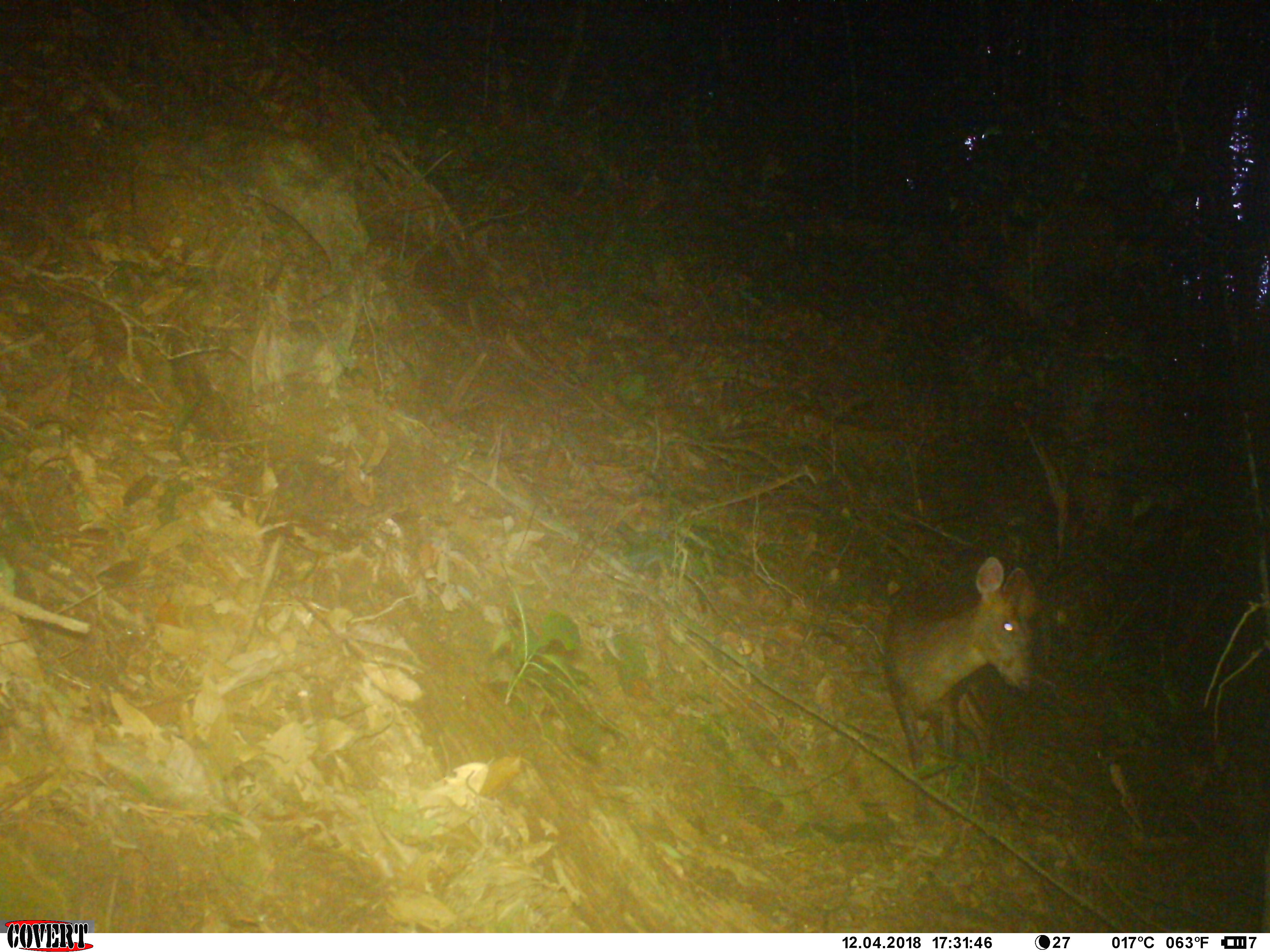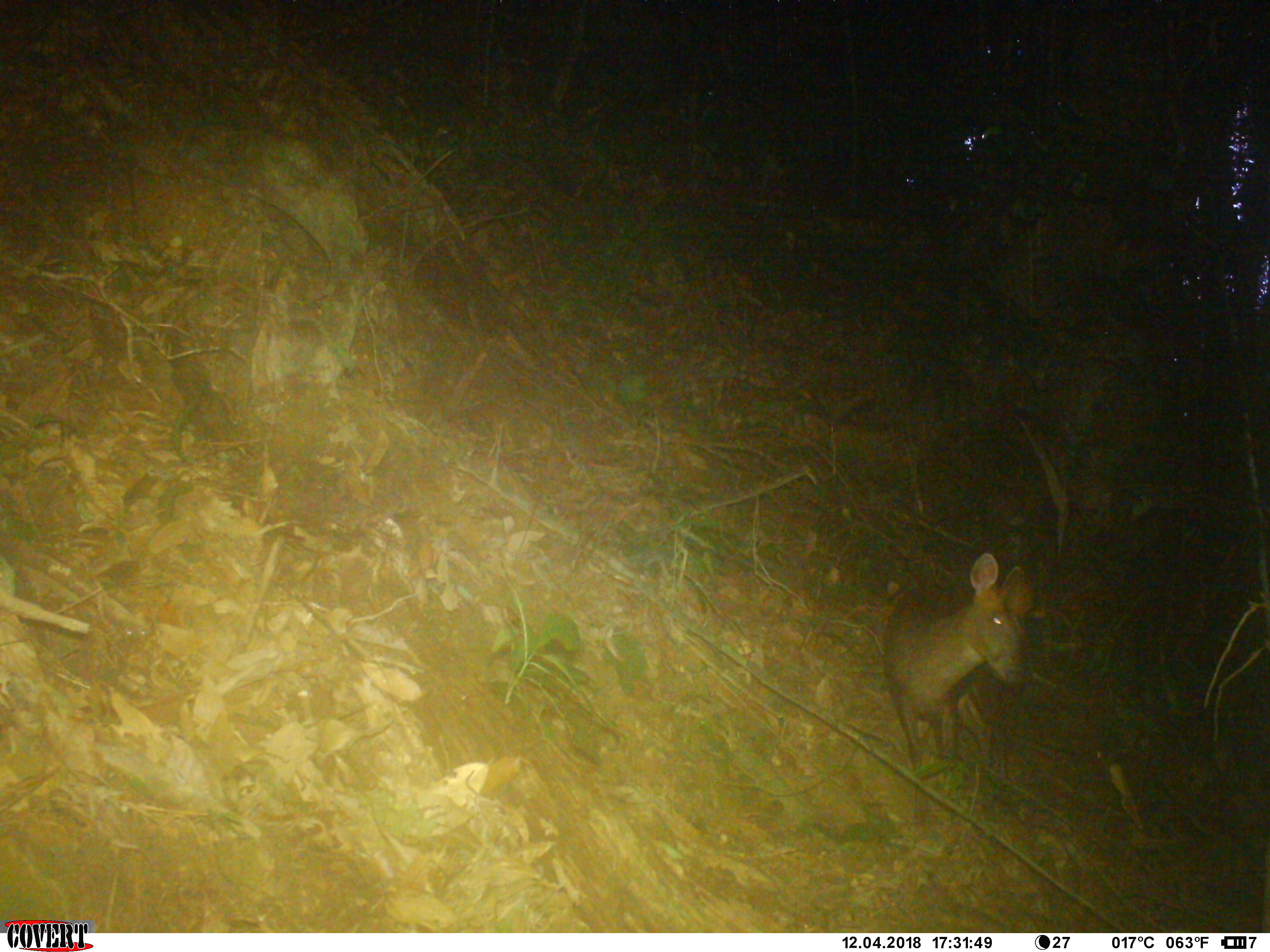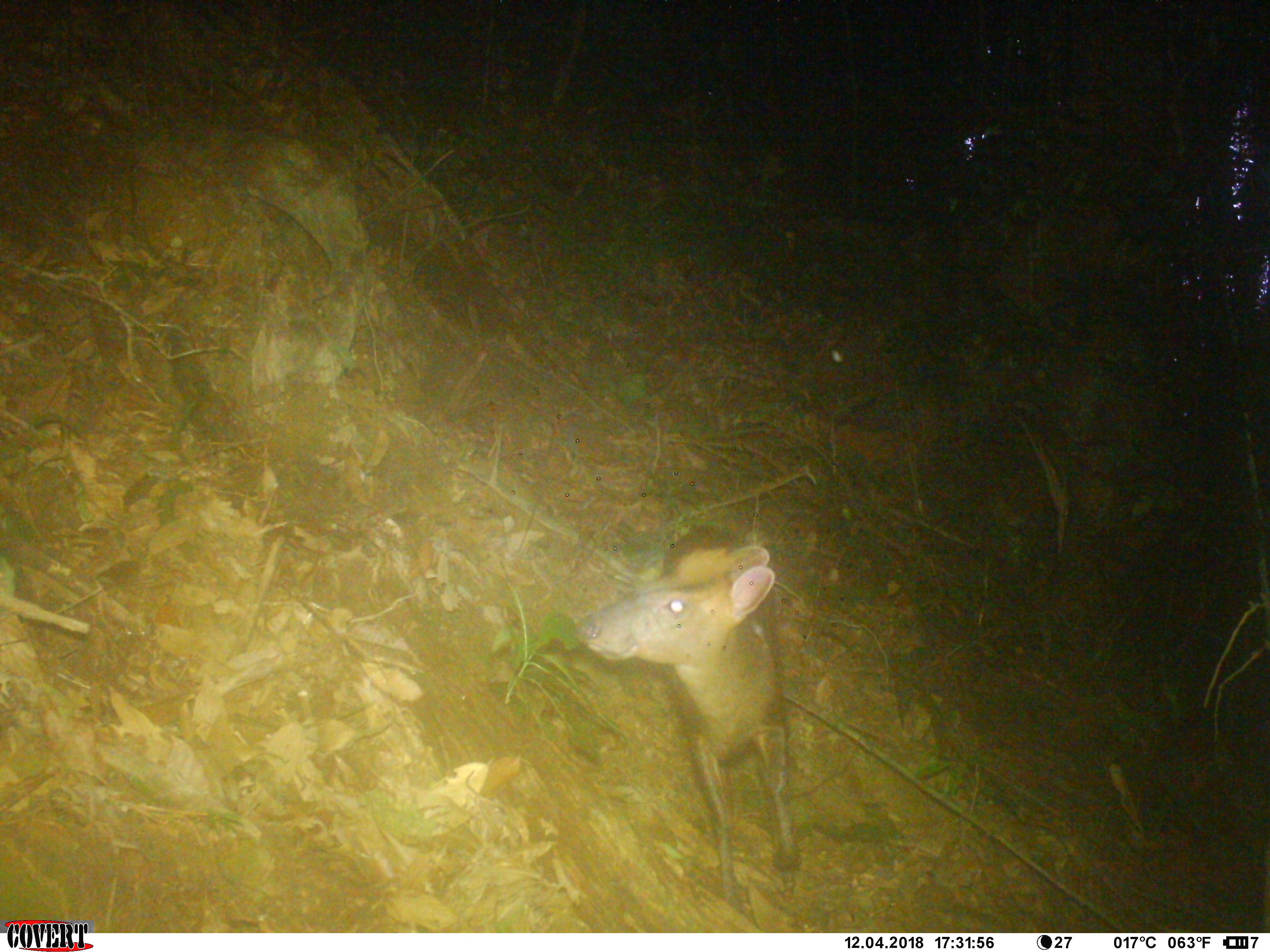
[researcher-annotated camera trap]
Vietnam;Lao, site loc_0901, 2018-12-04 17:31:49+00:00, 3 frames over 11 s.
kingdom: Animalia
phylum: Chordata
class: Mammalia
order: Artiodactyla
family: Cervidae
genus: Muntiacus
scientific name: Muntiacus rooseveltorum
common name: roosevelt's muntjac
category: roosevelts muntjac group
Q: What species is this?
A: Roosevelts muntjac group (roosevelt's muntjac) (Muntiacus rooseveltorum).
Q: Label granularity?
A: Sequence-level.